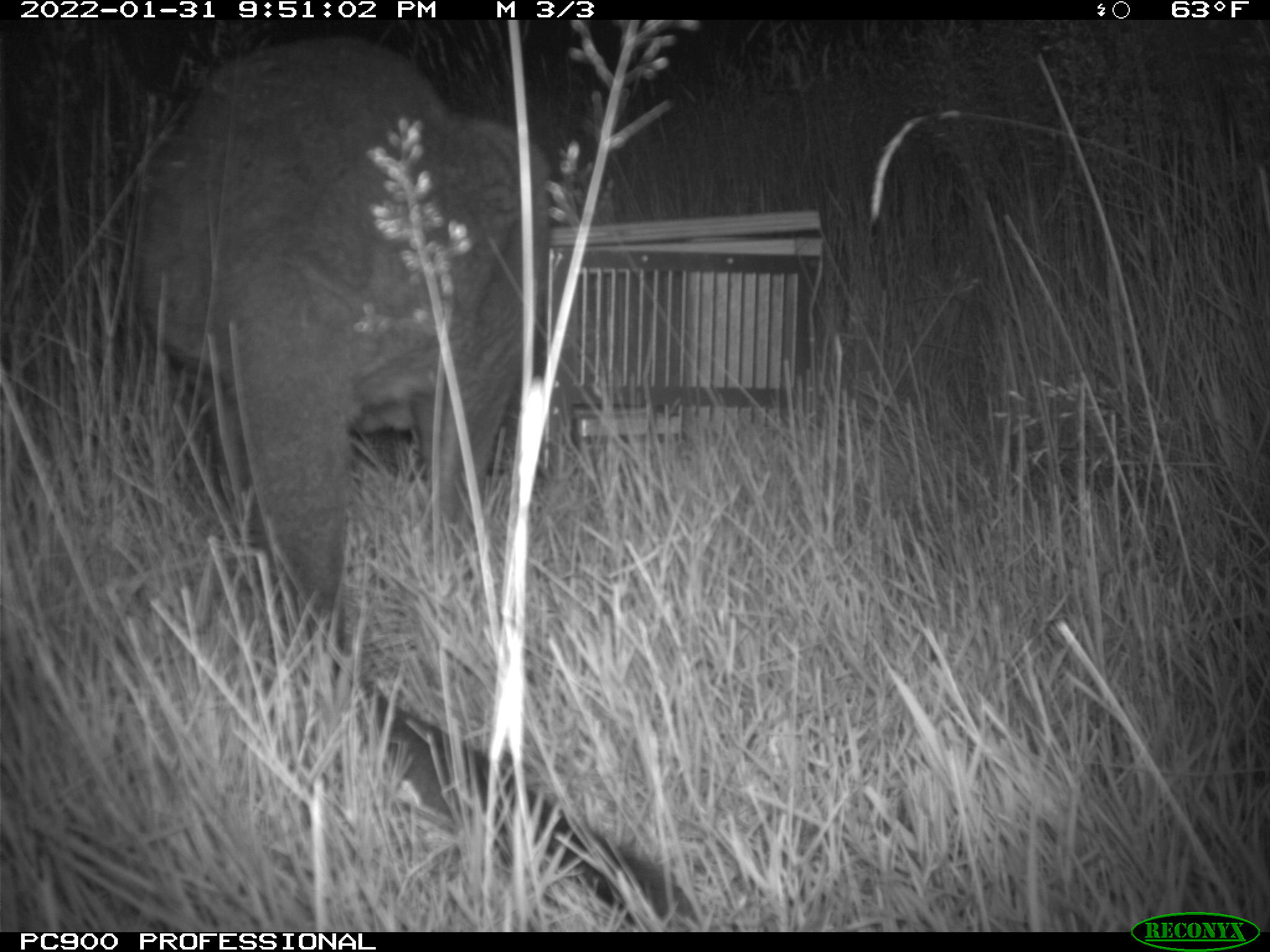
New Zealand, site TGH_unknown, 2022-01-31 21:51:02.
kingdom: Animalia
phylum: Chordata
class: Mammalia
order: Diprotodontia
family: Macropodidae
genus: Notamacropus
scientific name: Notamacropus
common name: wallaby